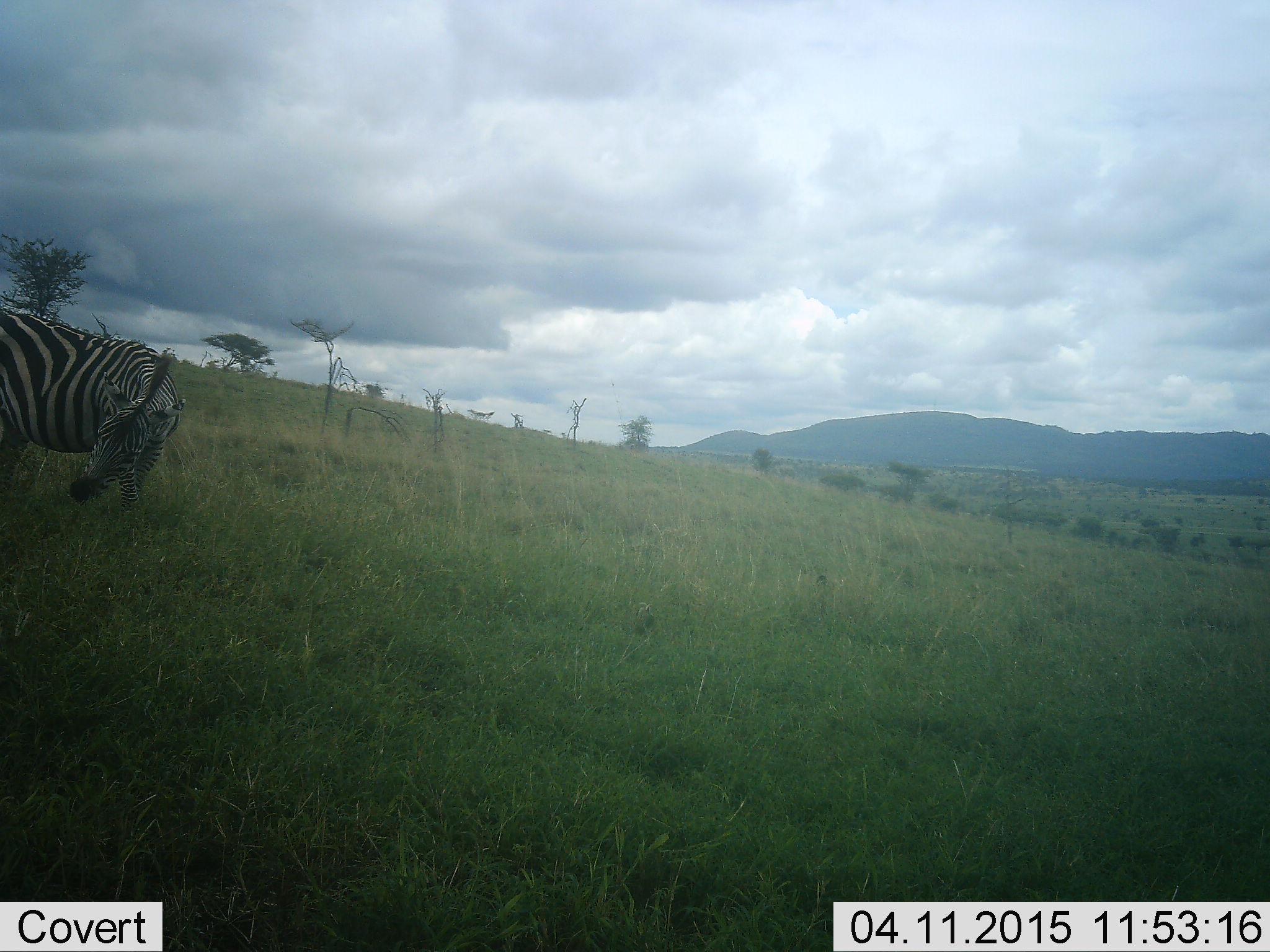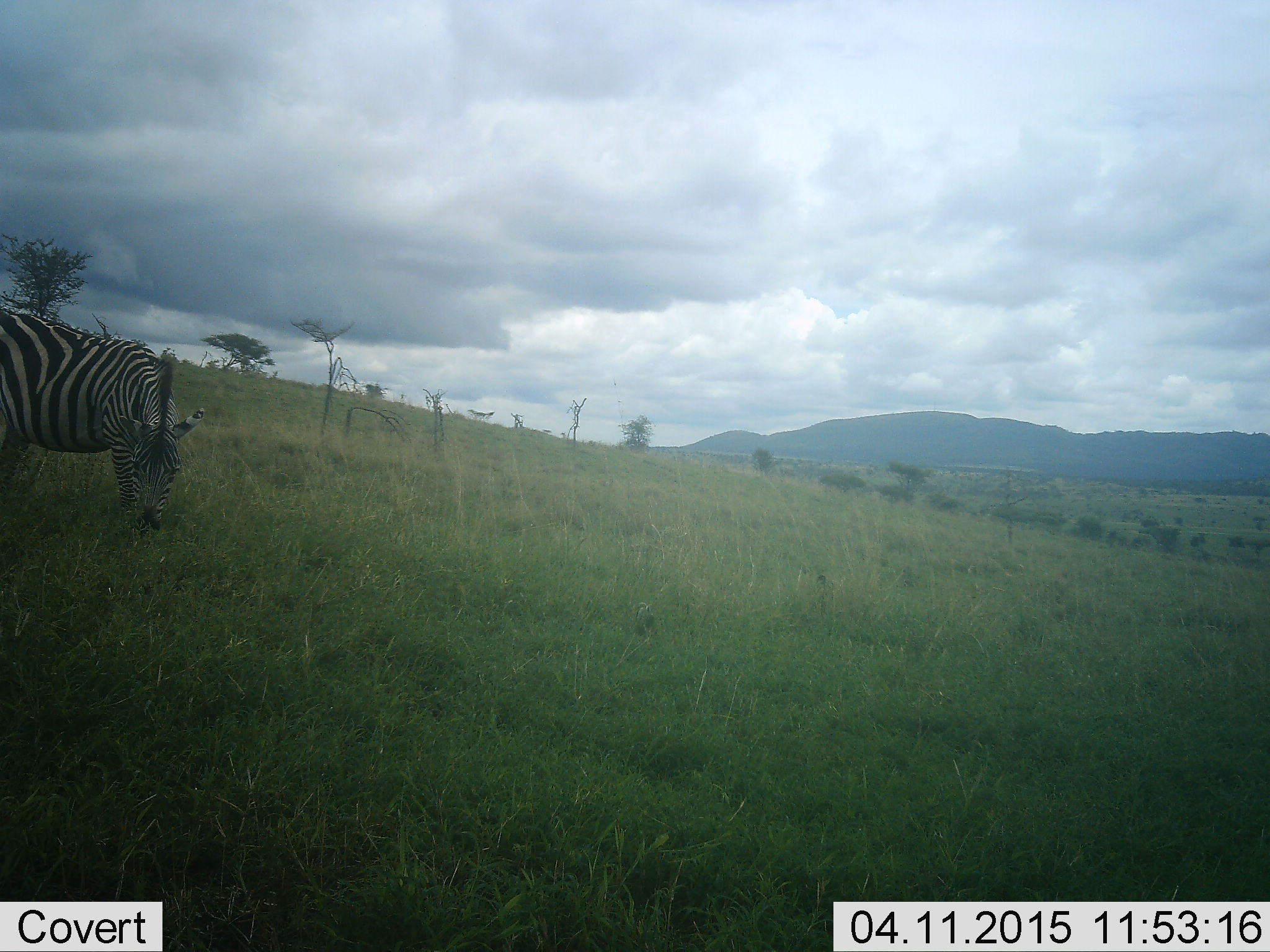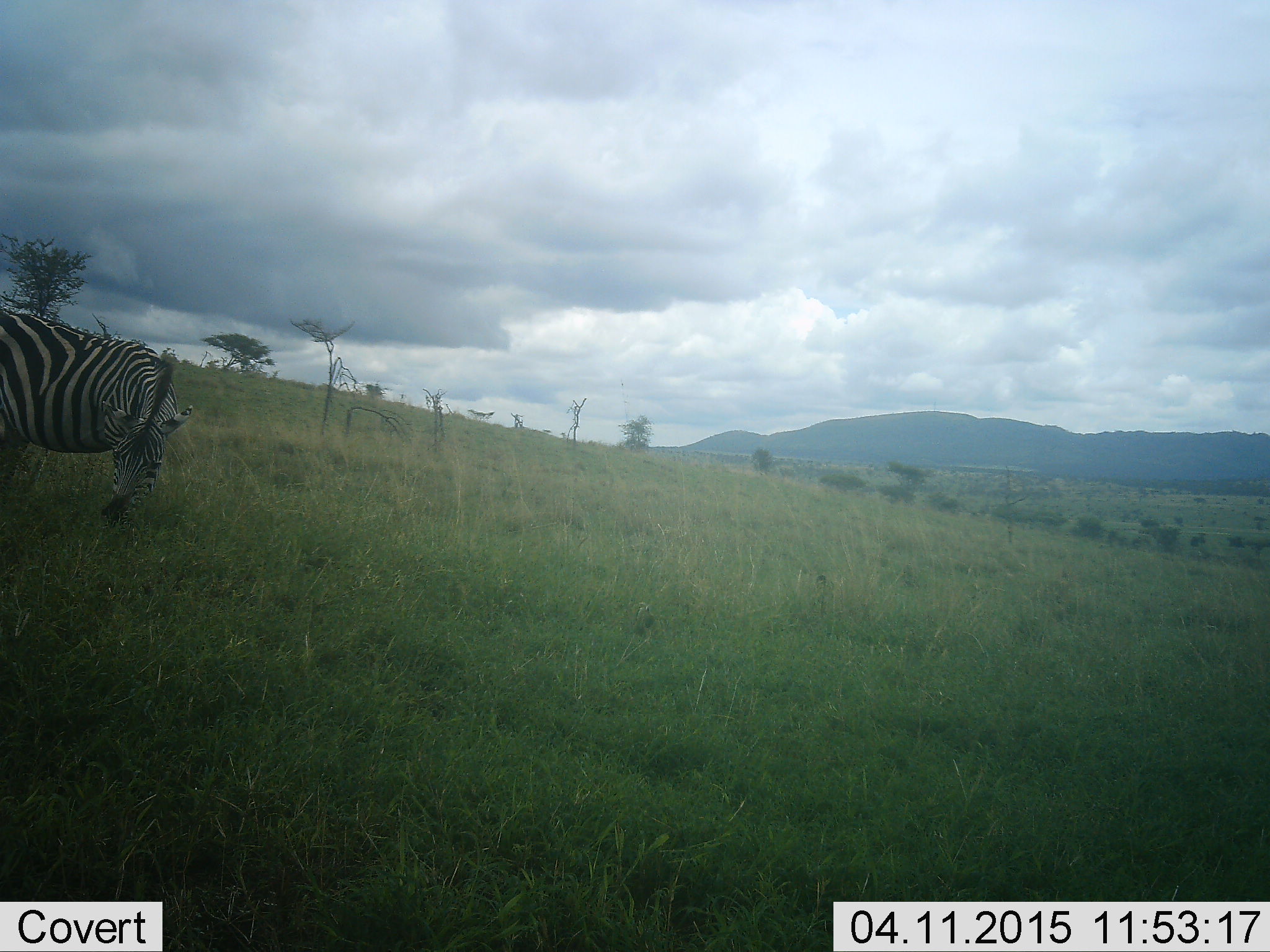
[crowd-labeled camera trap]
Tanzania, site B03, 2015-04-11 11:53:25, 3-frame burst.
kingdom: Animalia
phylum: Chordata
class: Mammalia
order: Perissodactyla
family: Equidae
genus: Equus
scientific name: Equus quagga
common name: plains zebra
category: zebra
Zebra (plains zebra) (Equus quagga), count 1. Behavior (volunteer vote fractions): standing 10%, resting 0%, moving 0%, interacting 0%. Young present (vote fraction): 0%. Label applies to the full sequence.